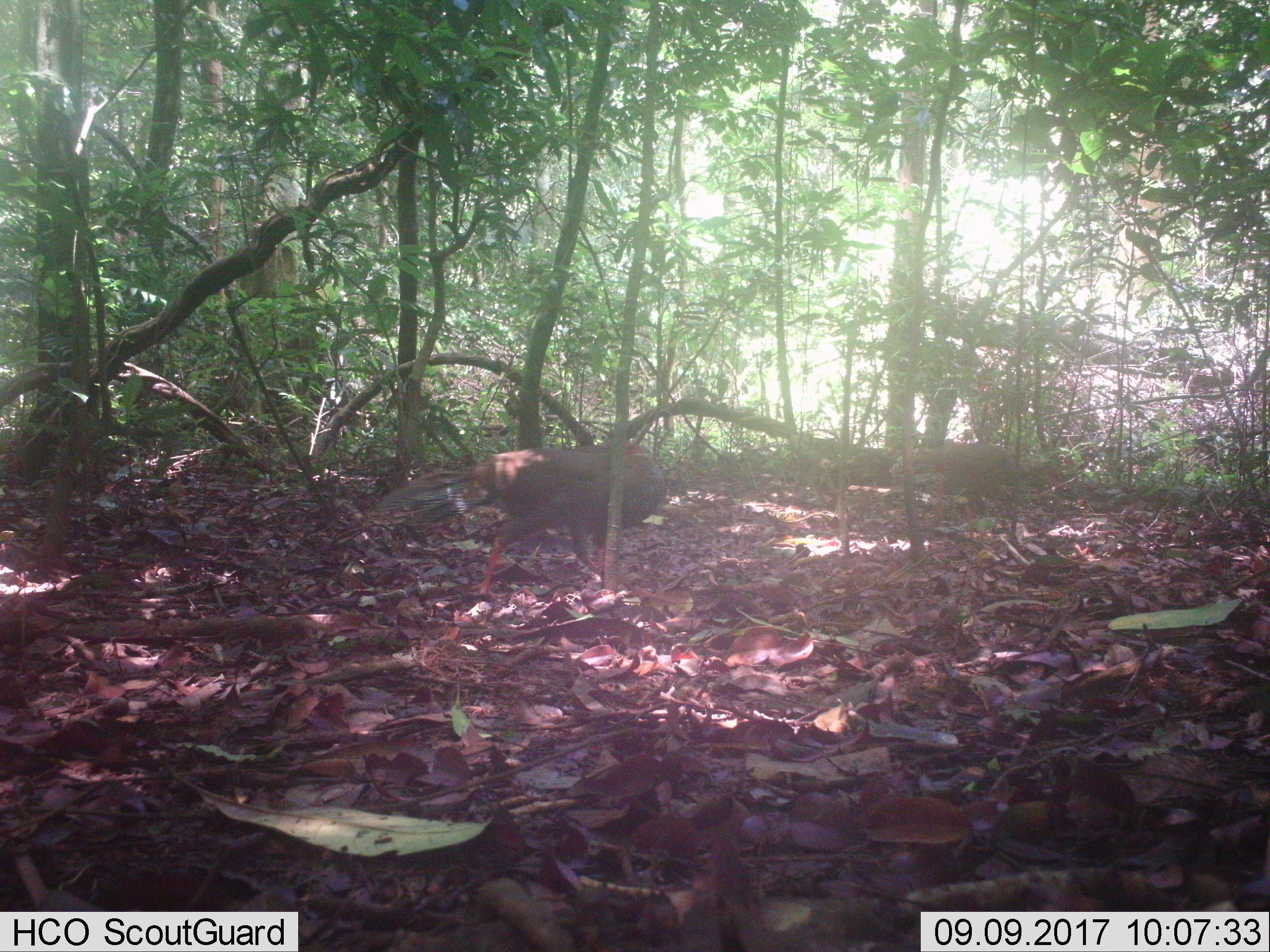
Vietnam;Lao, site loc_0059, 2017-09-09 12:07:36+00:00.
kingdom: Animalia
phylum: Chordata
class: Aves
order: Galliformes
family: Phasianidae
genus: Lophura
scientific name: Lophura nycthemera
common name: silver pheasant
Silver pheasant (Lophura nycthemera). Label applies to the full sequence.